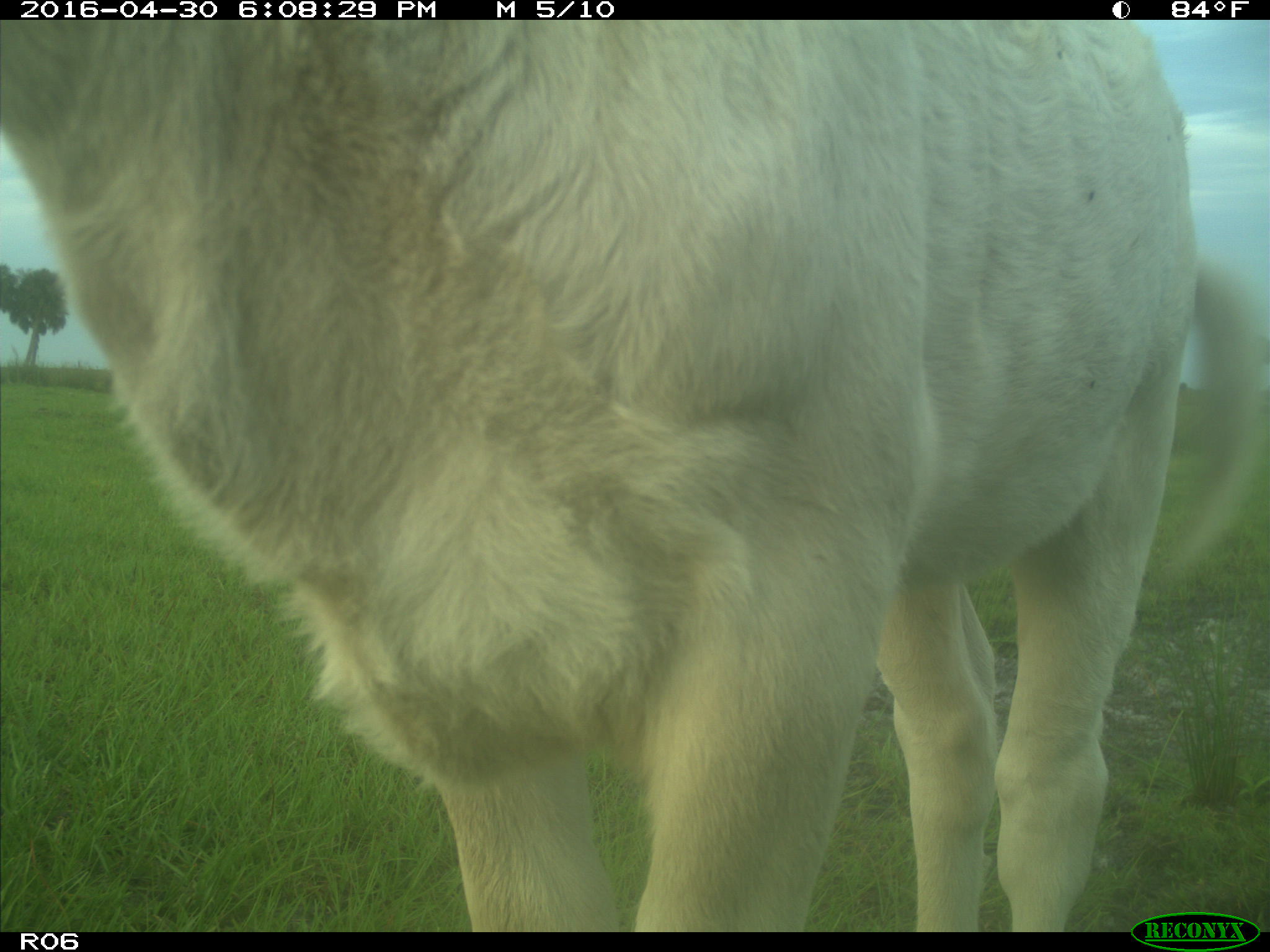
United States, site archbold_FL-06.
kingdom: Animalia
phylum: Chordata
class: Mammalia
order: Artiodactyla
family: Bovidae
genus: Bos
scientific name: Bos taurus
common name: domestic cow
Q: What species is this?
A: Bos taurus (domestic cow).